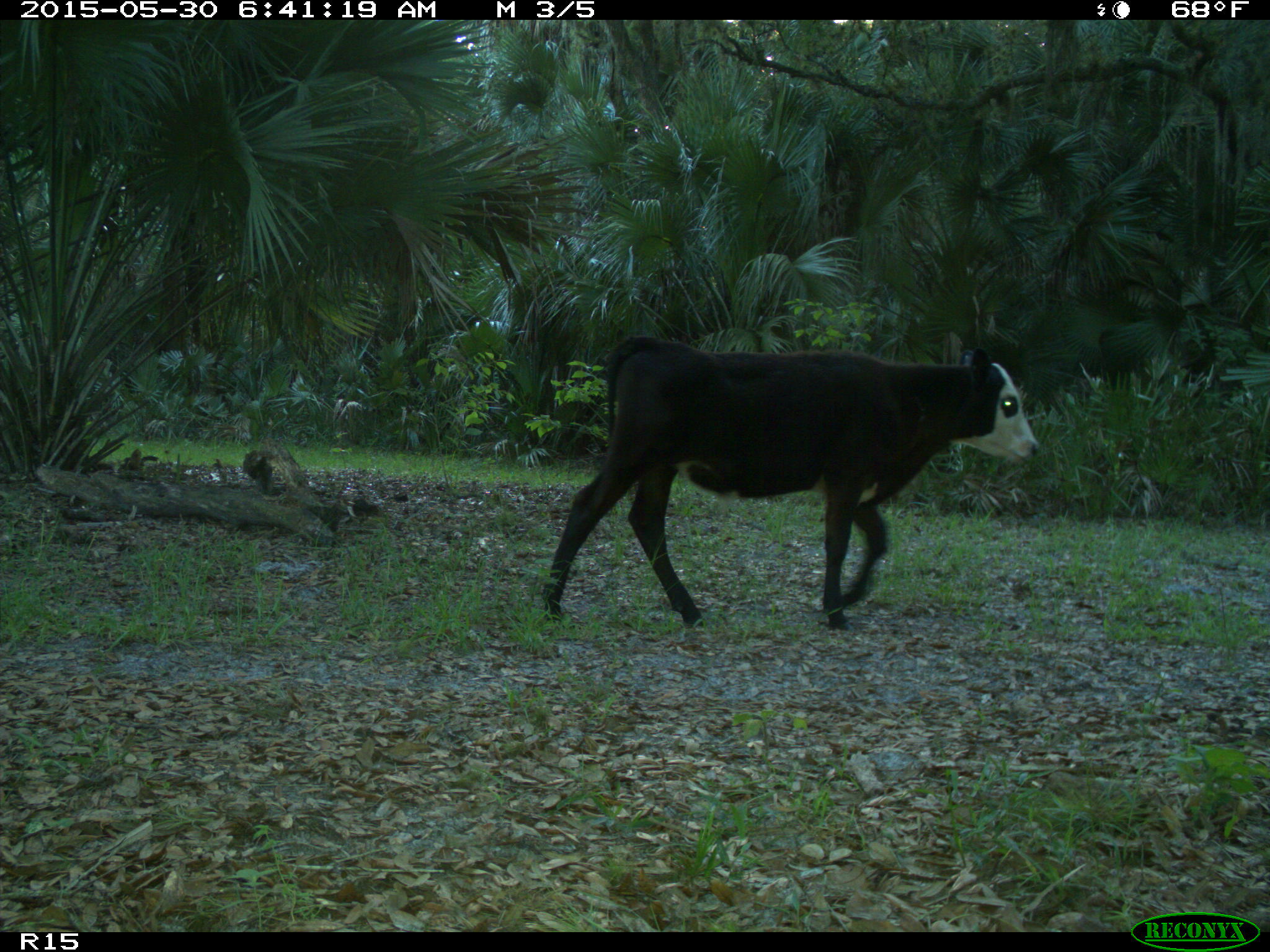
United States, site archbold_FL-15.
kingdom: Animalia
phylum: Chordata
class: Mammalia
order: Artiodactyla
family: Bovidae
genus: Bos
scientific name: Bos taurus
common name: domestic cow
Bos taurus (domestic cow).